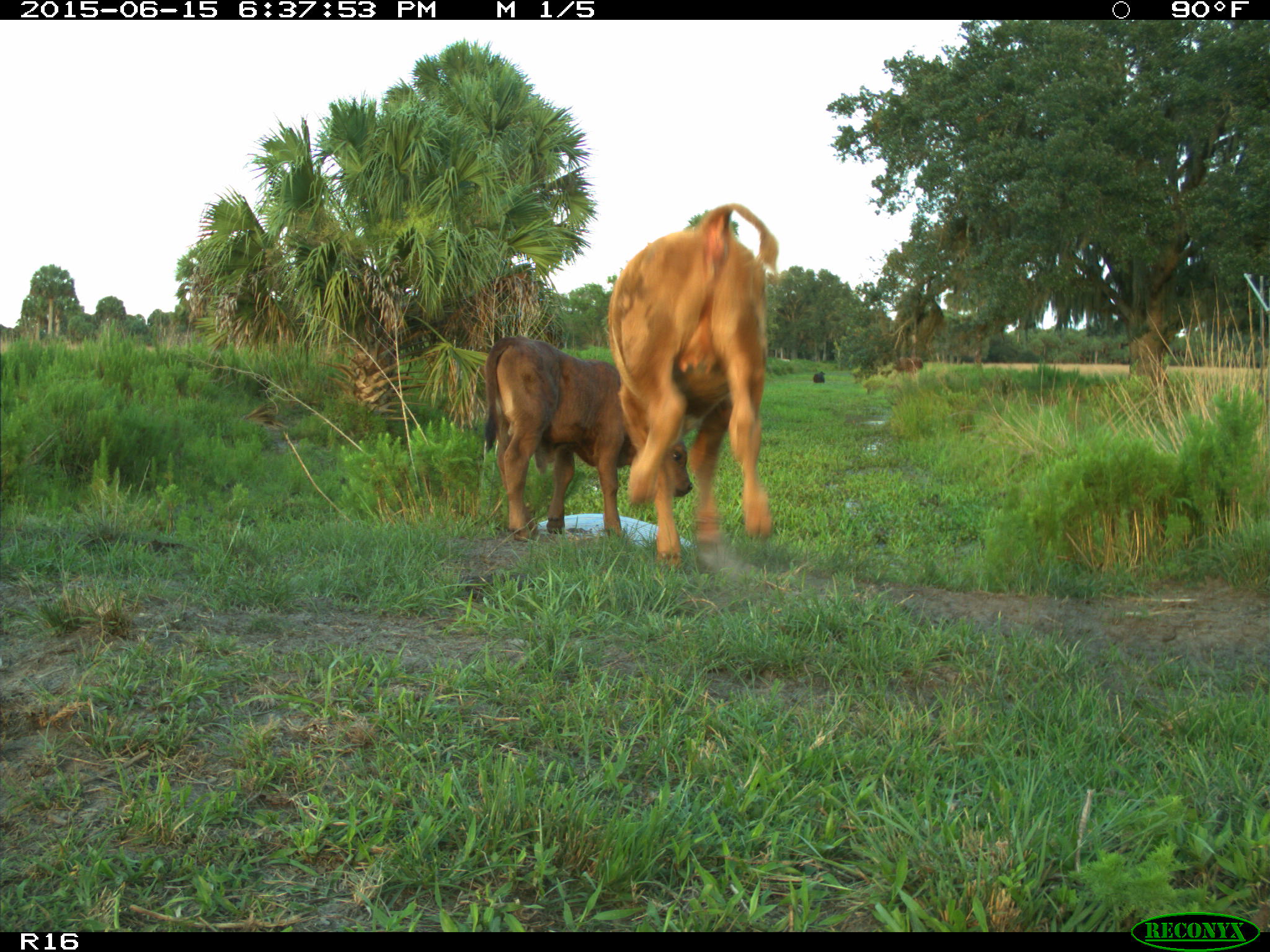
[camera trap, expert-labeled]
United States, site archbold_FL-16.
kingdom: Animalia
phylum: Chordata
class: Mammalia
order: Artiodactyla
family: Bovidae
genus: Bos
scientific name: Bos taurus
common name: domestic cow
Bos taurus (domestic cow).